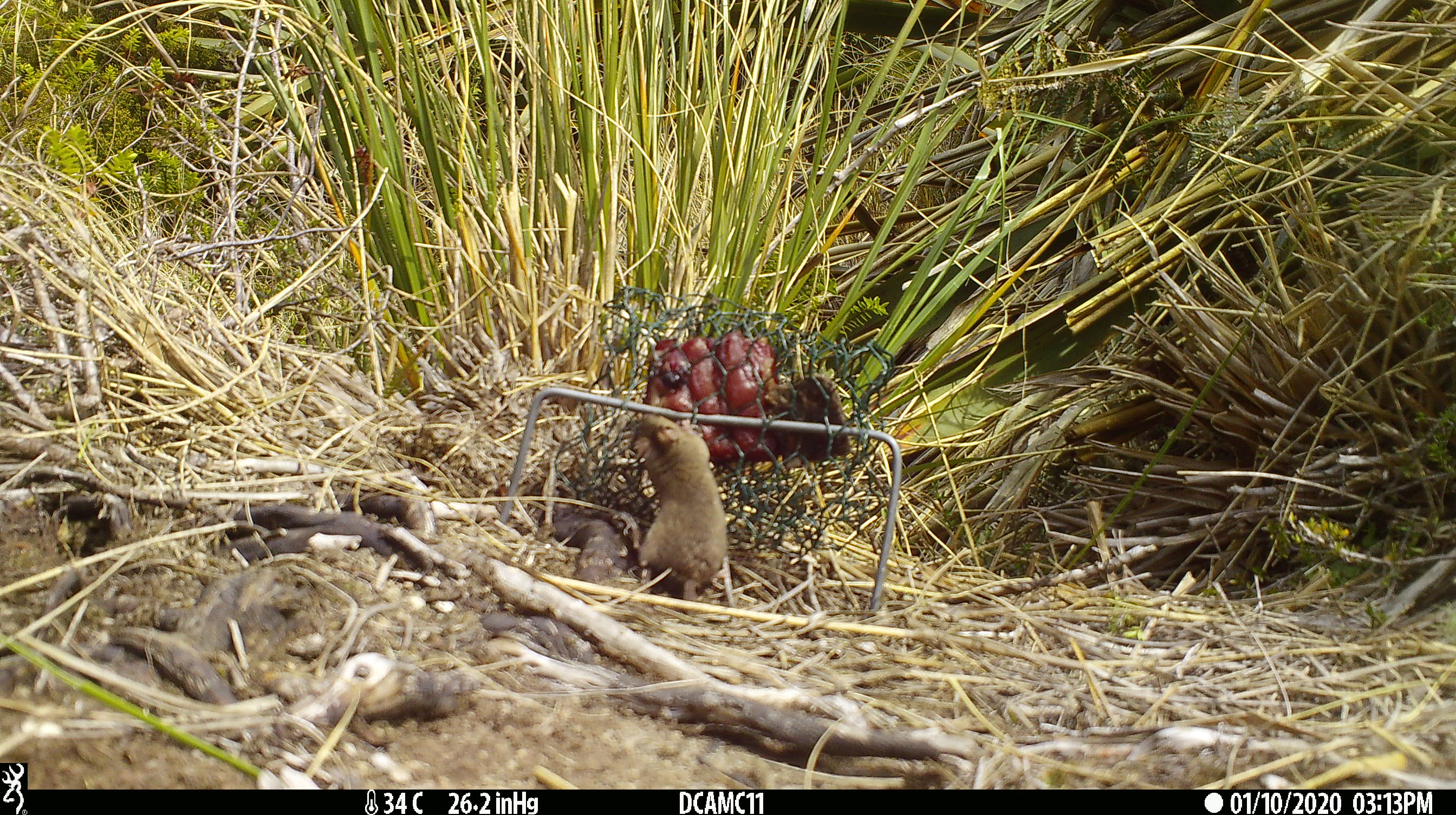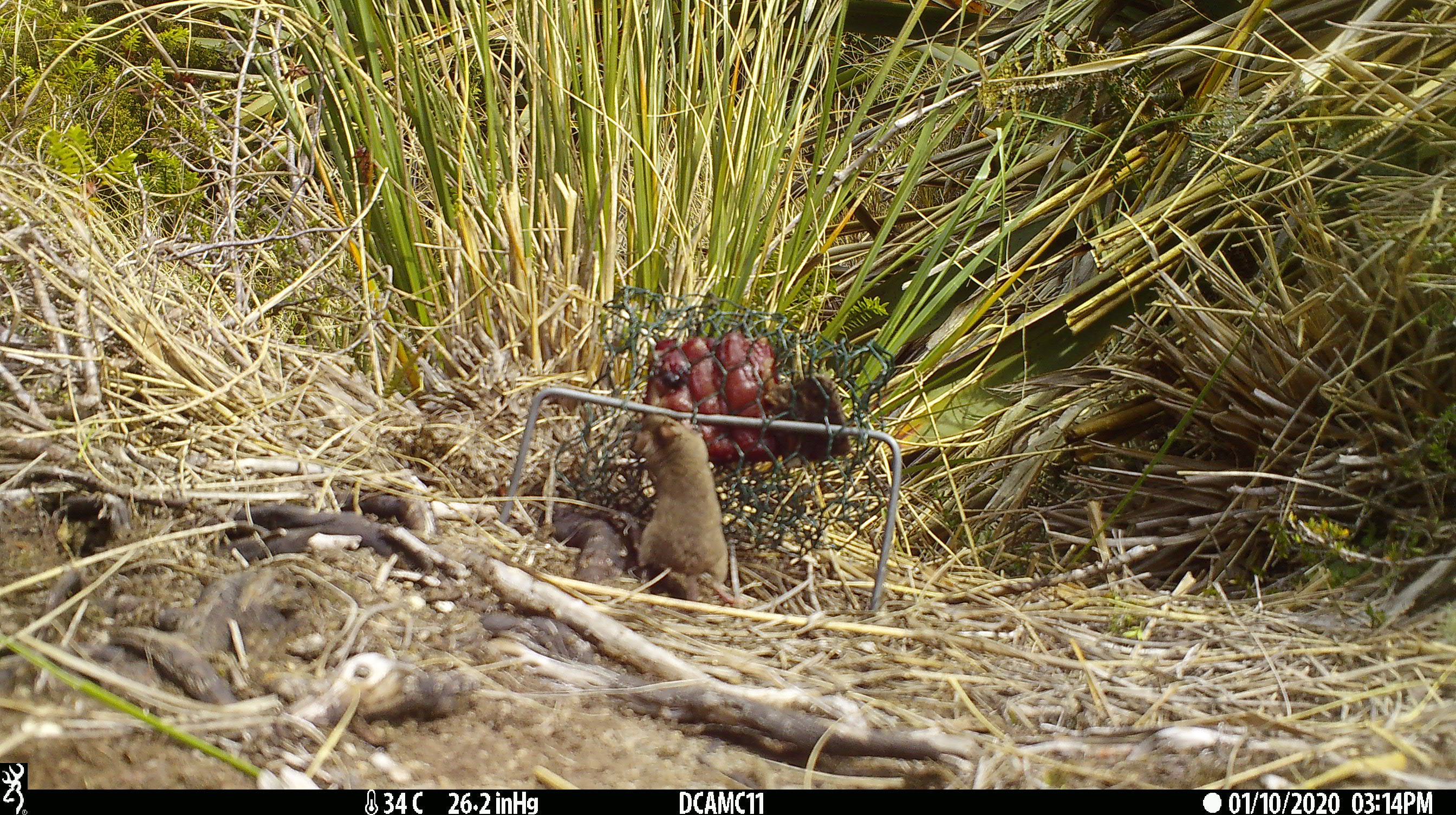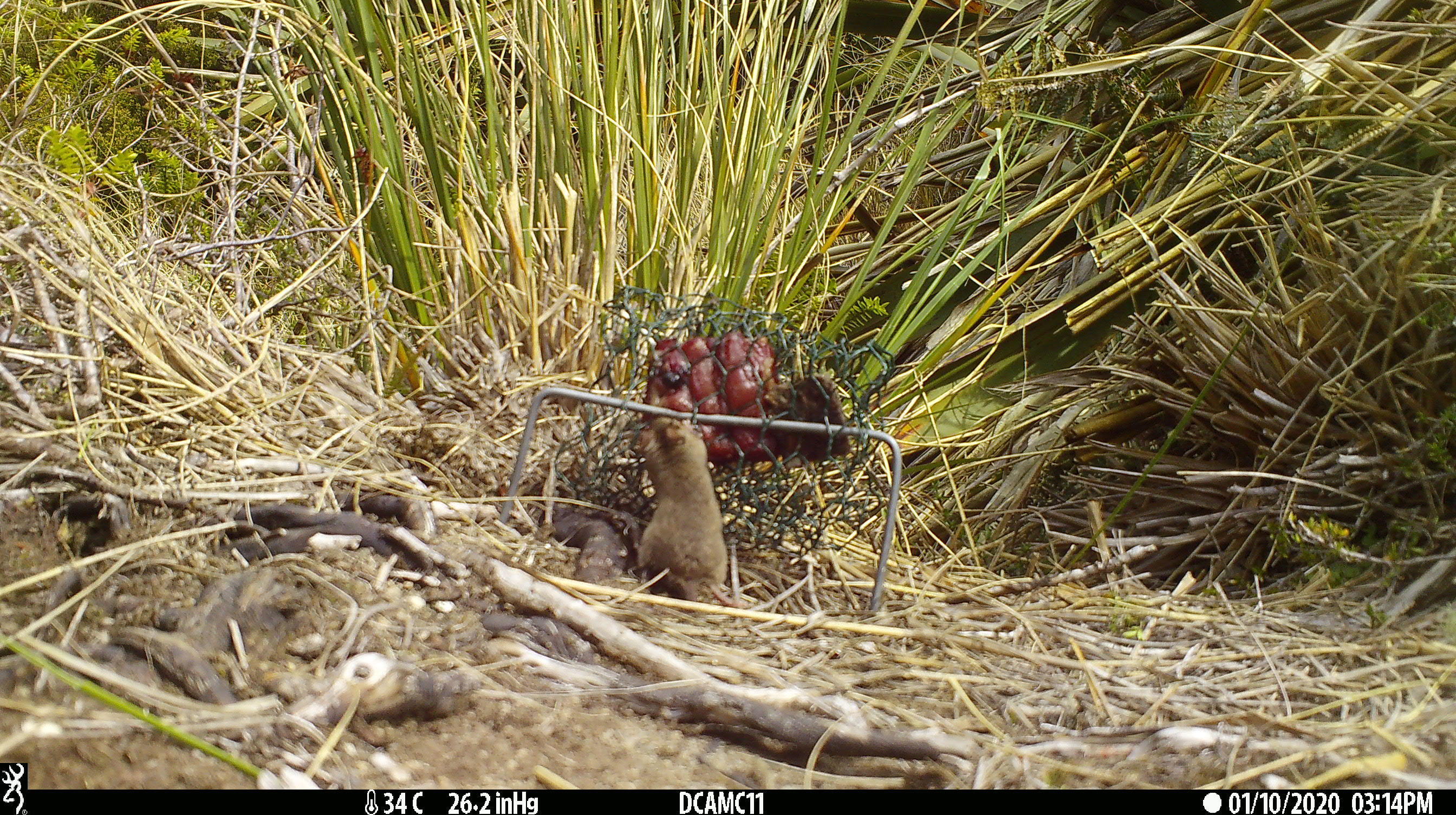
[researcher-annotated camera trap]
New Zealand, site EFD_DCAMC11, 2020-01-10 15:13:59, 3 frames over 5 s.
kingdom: Animalia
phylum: Chordata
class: Mammalia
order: Rodentia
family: Muridae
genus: Mus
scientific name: Mus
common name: mouse